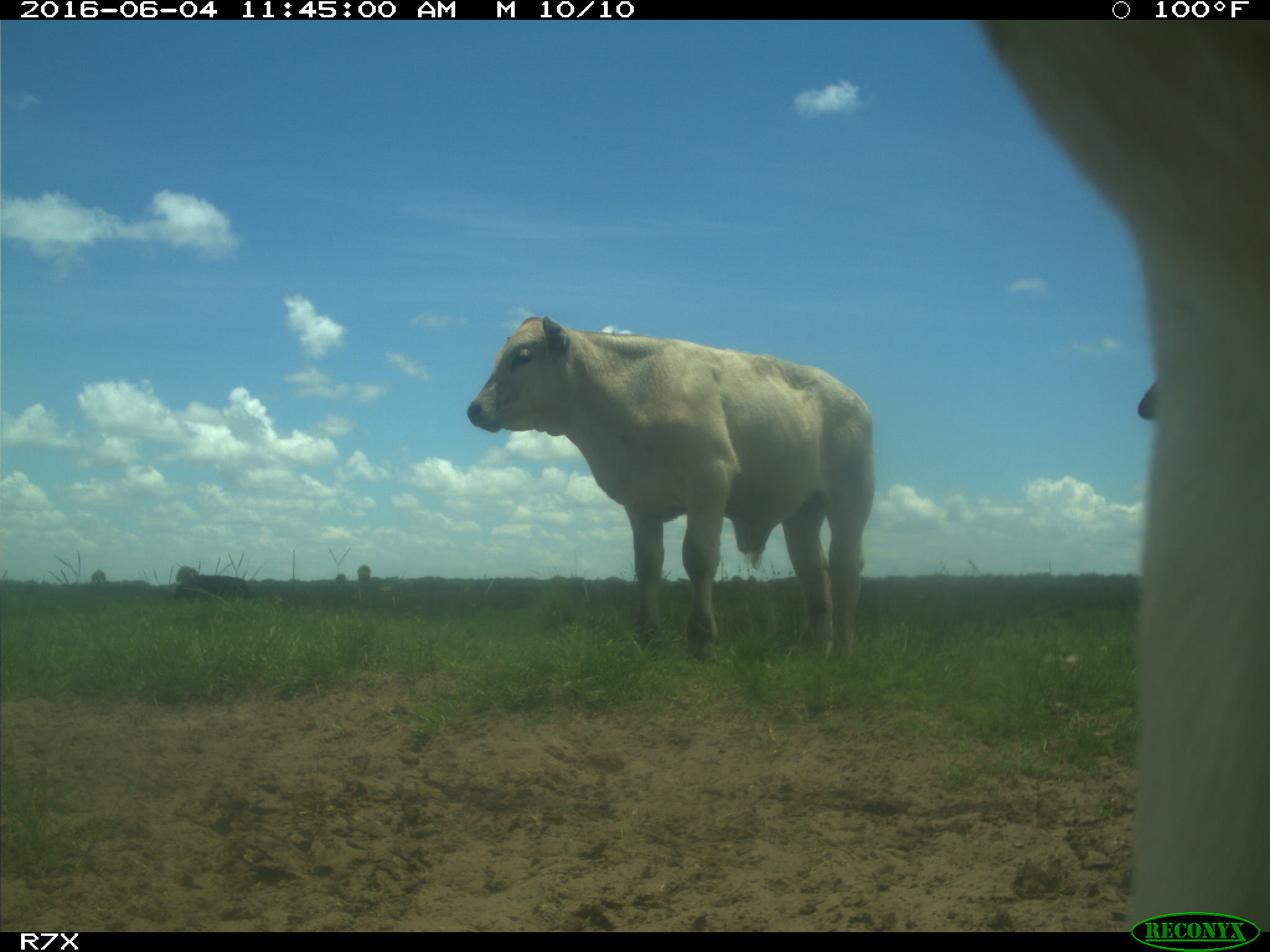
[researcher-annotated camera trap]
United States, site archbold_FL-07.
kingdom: Animalia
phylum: Chordata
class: Mammalia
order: Artiodactyla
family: Bovidae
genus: Bos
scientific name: Bos taurus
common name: domestic cow